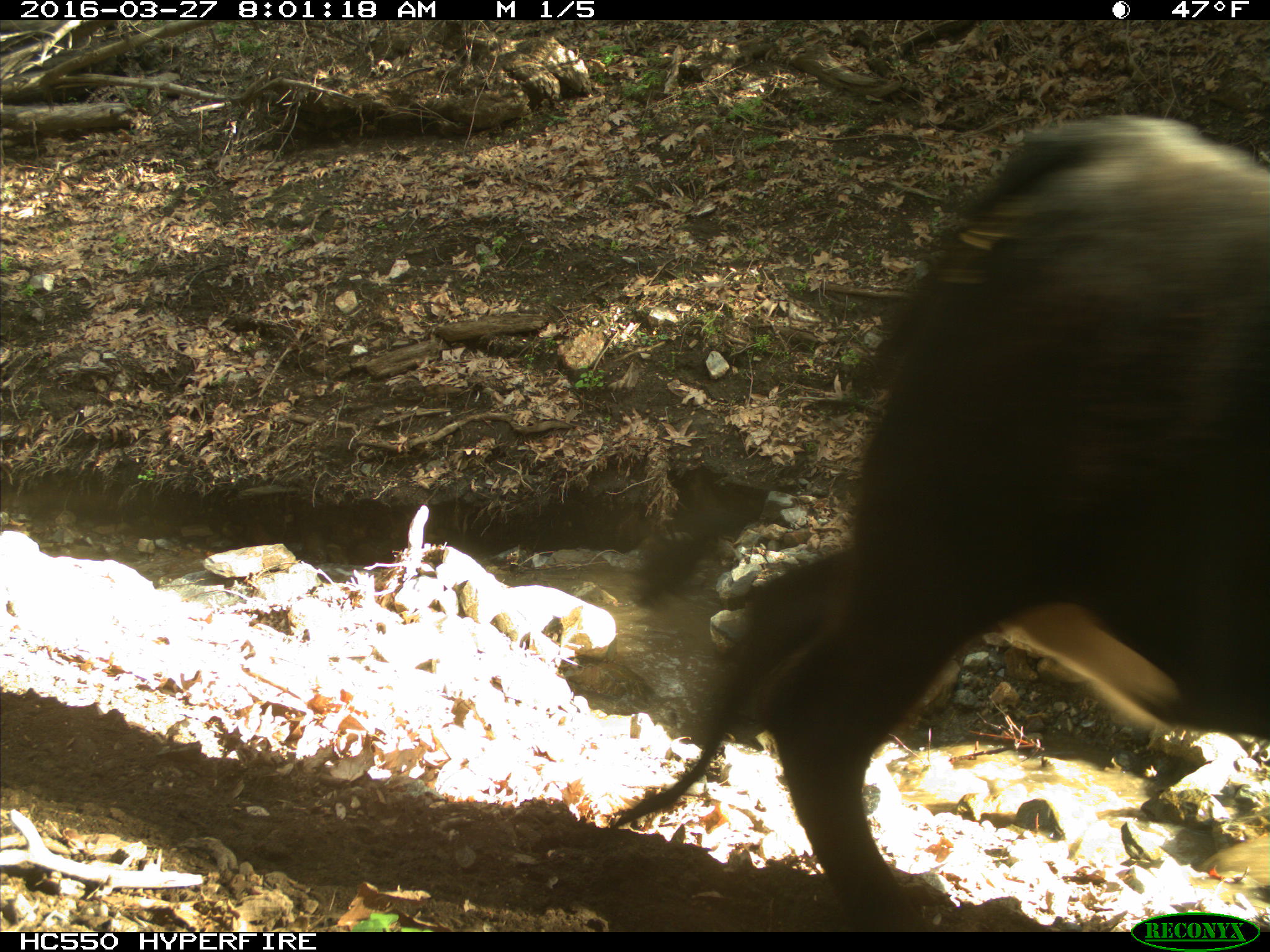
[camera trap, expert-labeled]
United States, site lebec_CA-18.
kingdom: Animalia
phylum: Chordata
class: Mammalia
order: Artiodactyla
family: Bovidae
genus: Bos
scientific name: Bos taurus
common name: domestic cow